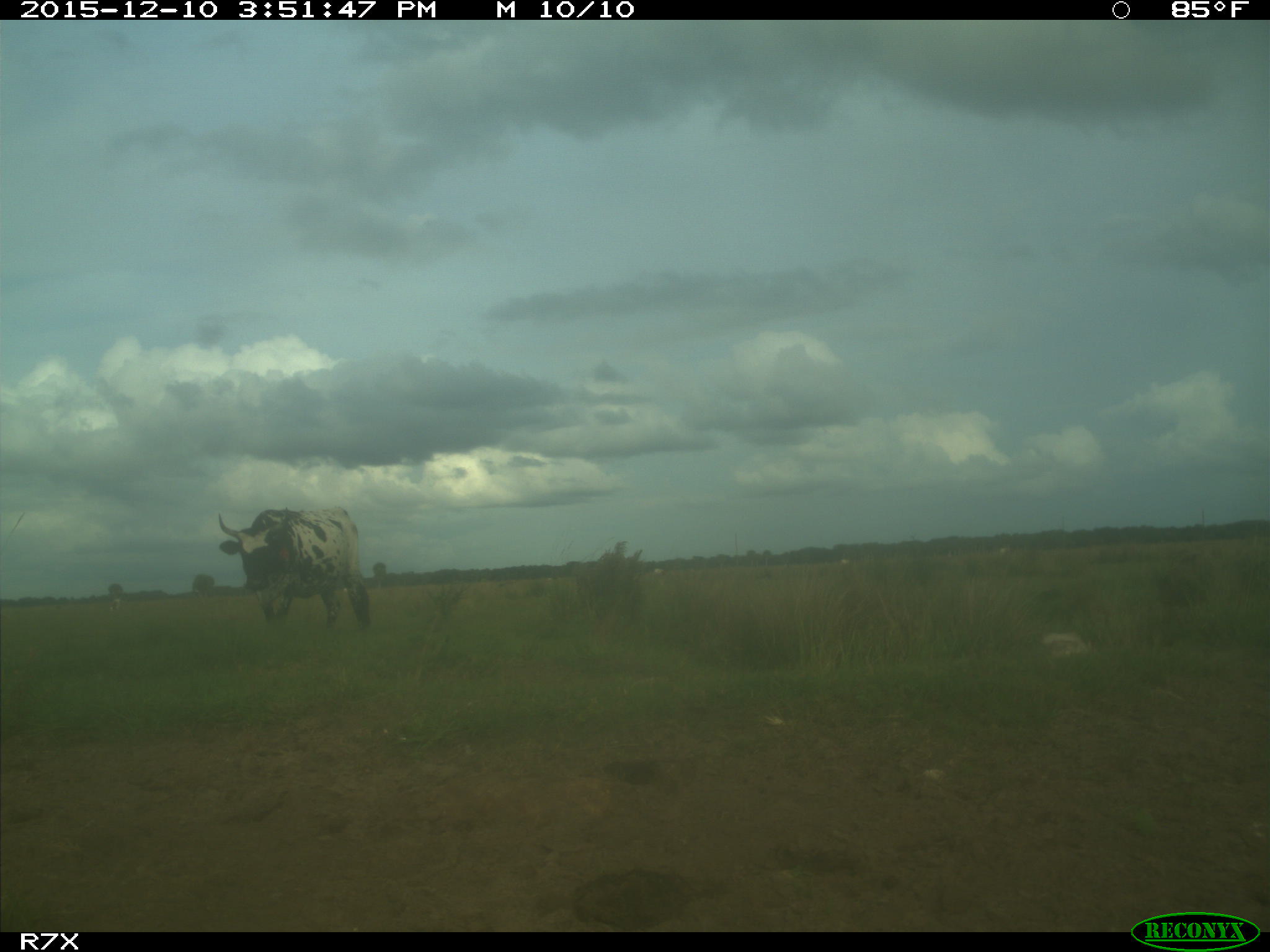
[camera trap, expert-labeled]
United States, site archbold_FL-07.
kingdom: Animalia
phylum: Chordata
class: Mammalia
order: Artiodactyla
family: Bovidae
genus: Bos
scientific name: Bos taurus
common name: domestic cow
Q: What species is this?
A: Bos taurus (domestic cow).